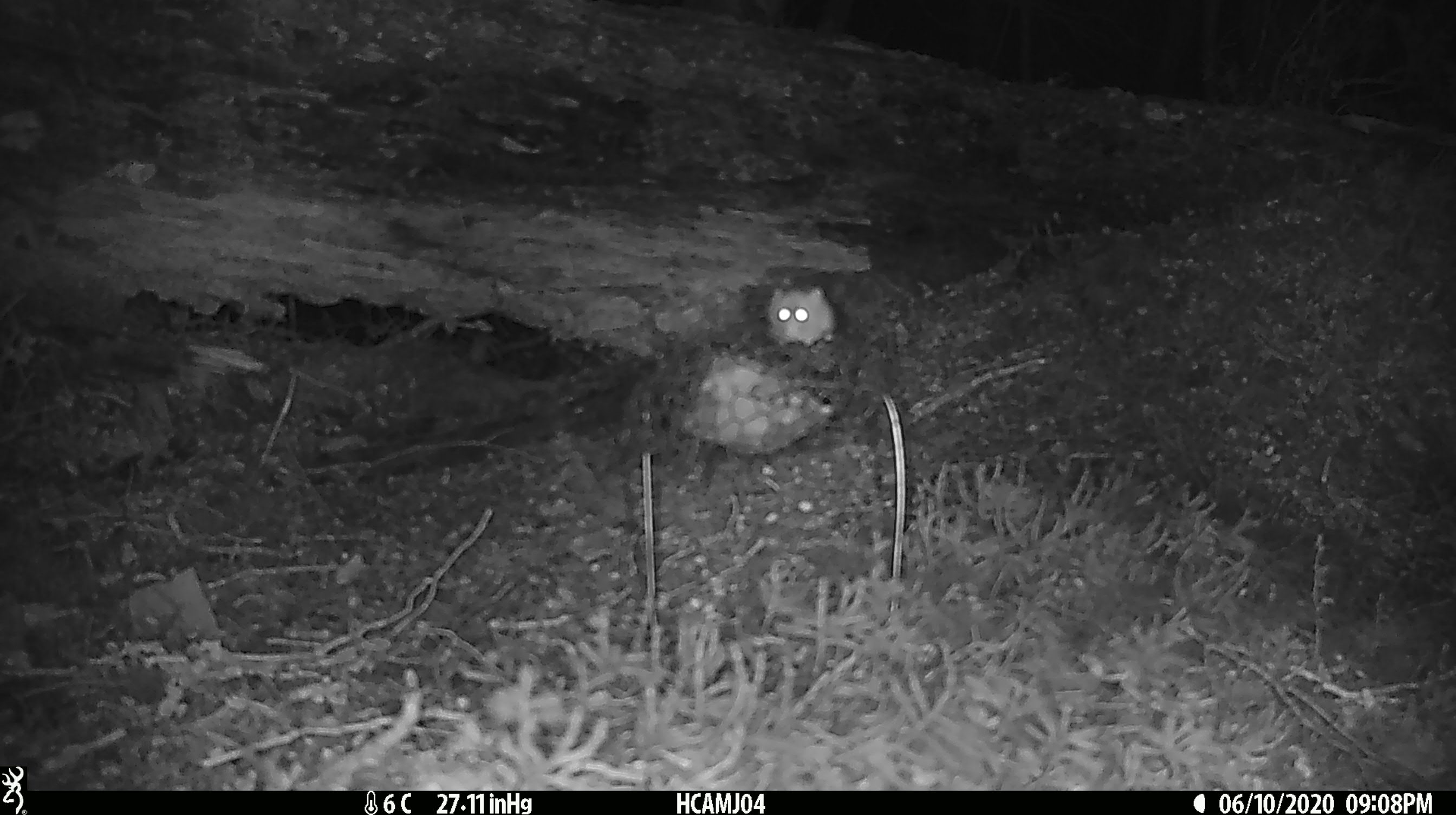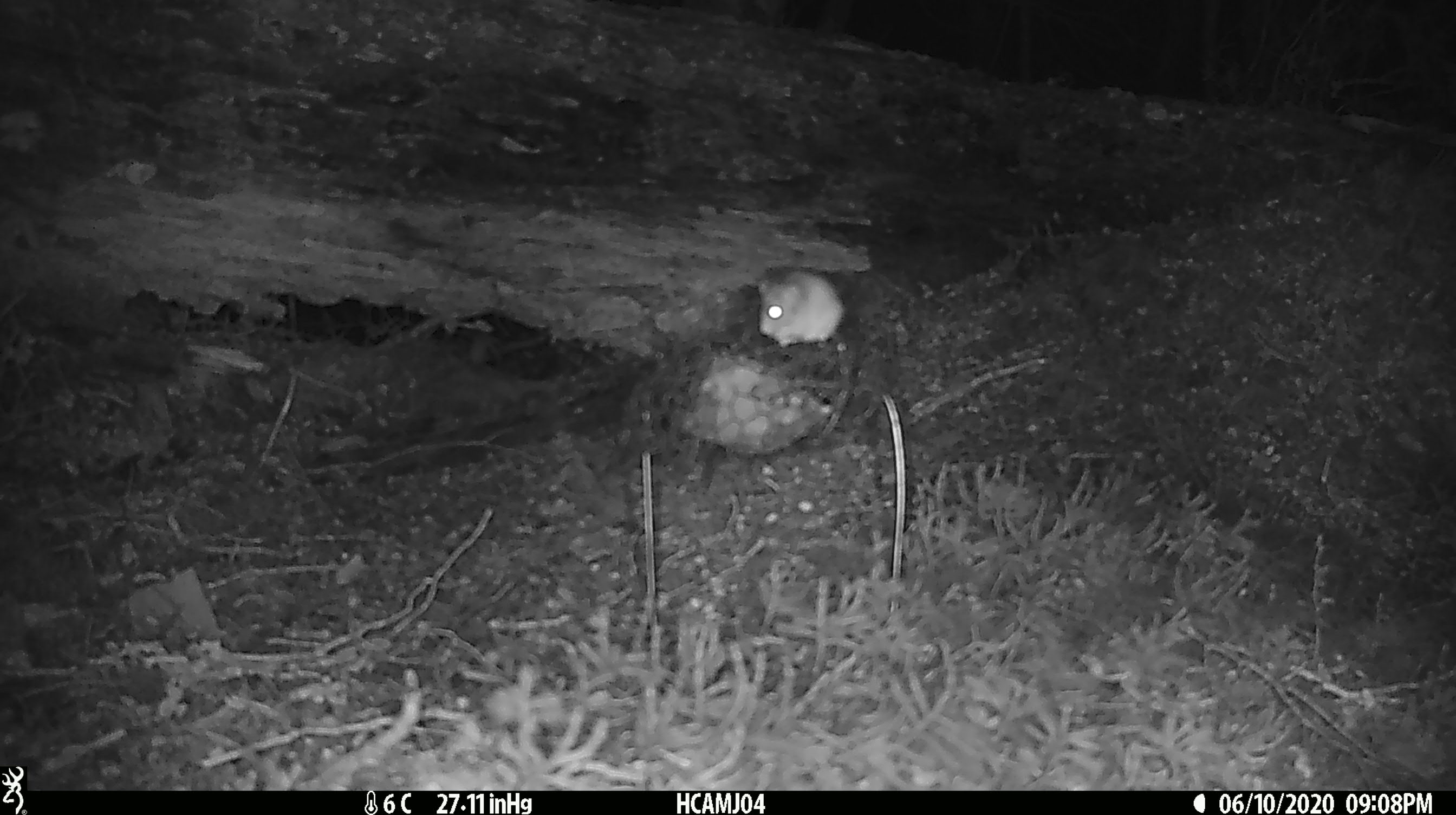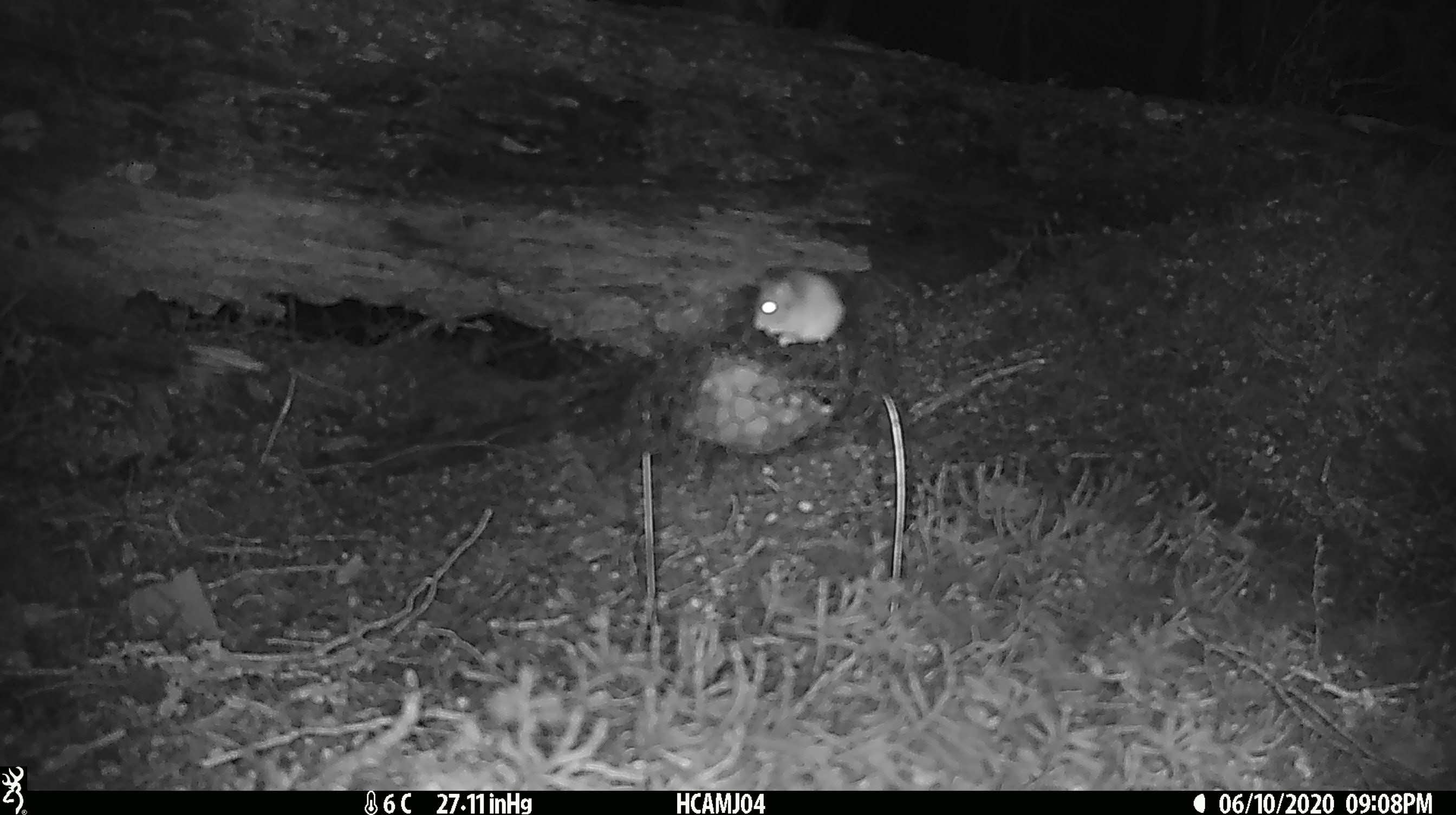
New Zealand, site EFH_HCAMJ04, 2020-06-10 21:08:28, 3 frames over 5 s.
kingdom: Animalia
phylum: Chordata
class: Mammalia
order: Rodentia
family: Muridae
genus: Mus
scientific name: Mus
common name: mouse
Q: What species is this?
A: Mouse (Mus).